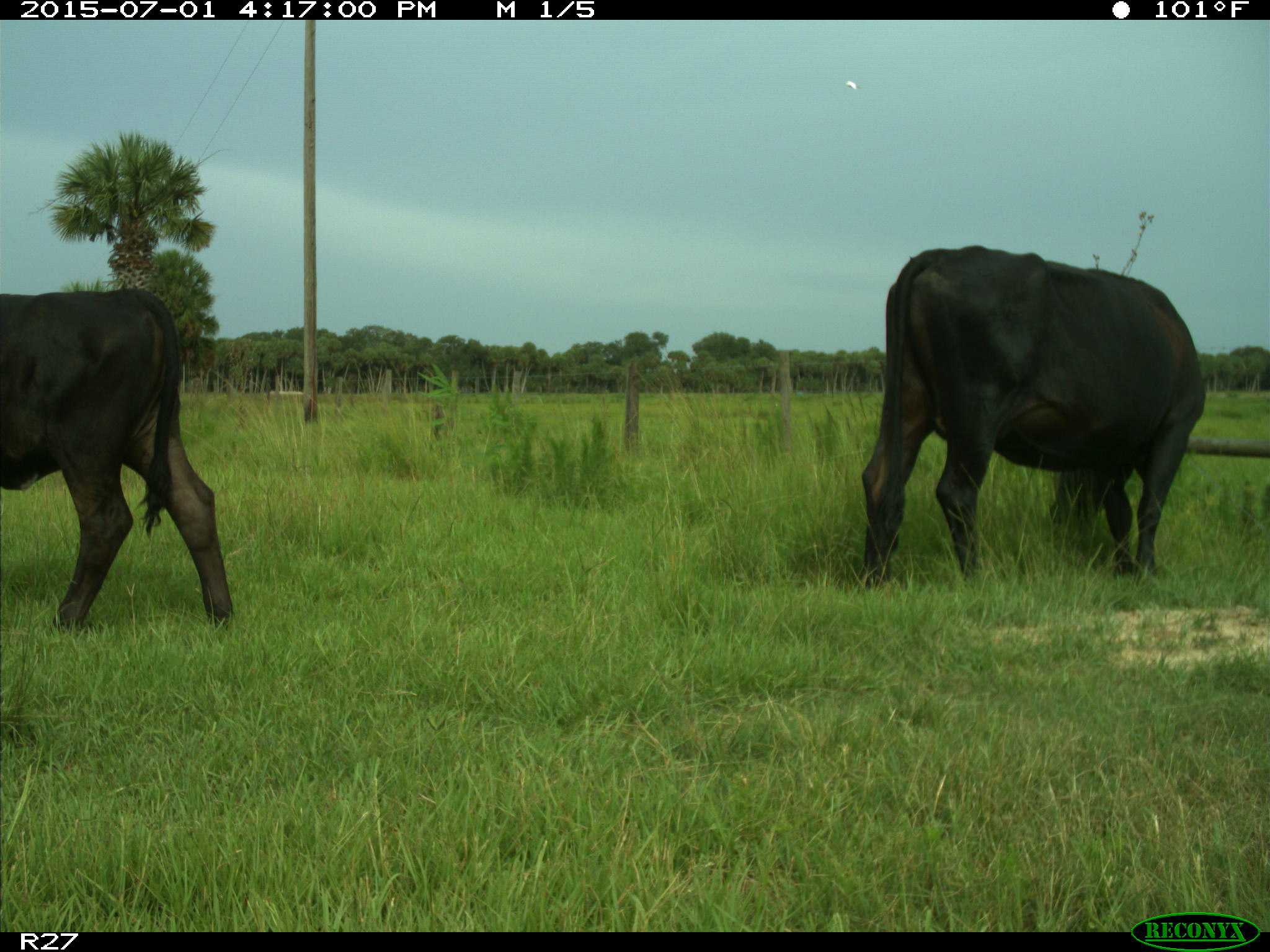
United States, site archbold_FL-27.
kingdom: Animalia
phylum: Chordata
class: Mammalia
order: Artiodactyla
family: Bovidae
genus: Bos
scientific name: Bos taurus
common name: domestic cow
Bos taurus (domestic cow).